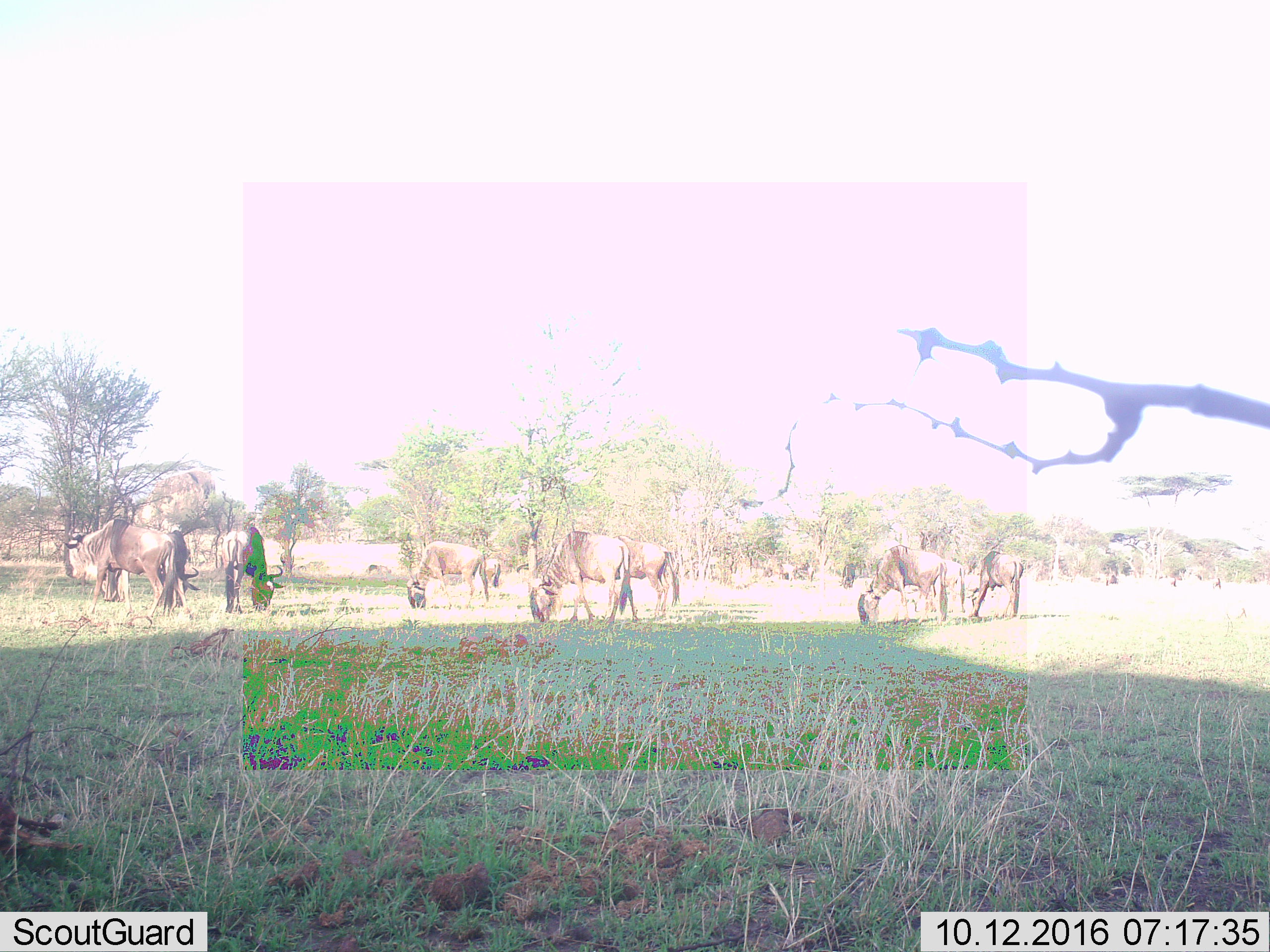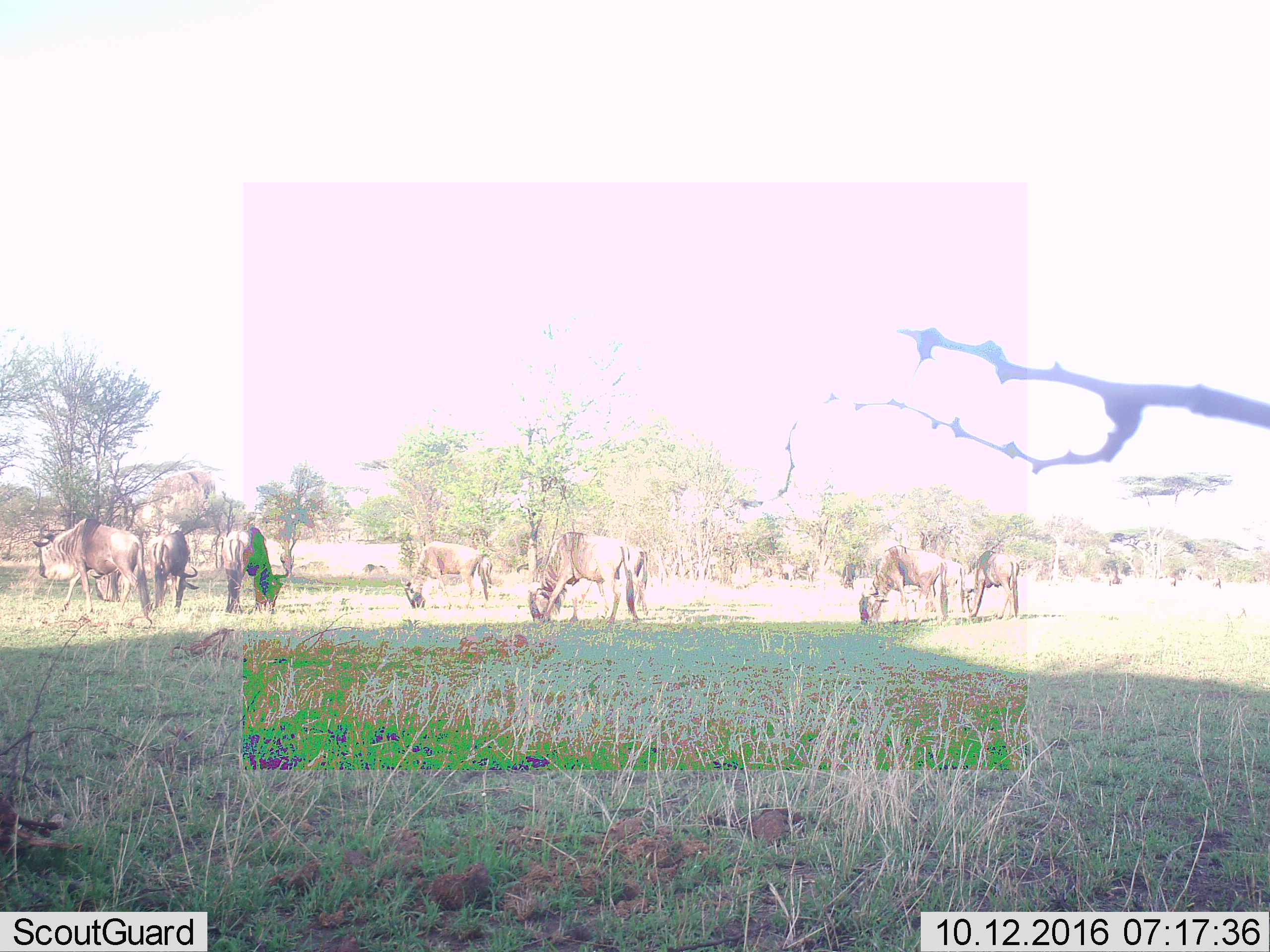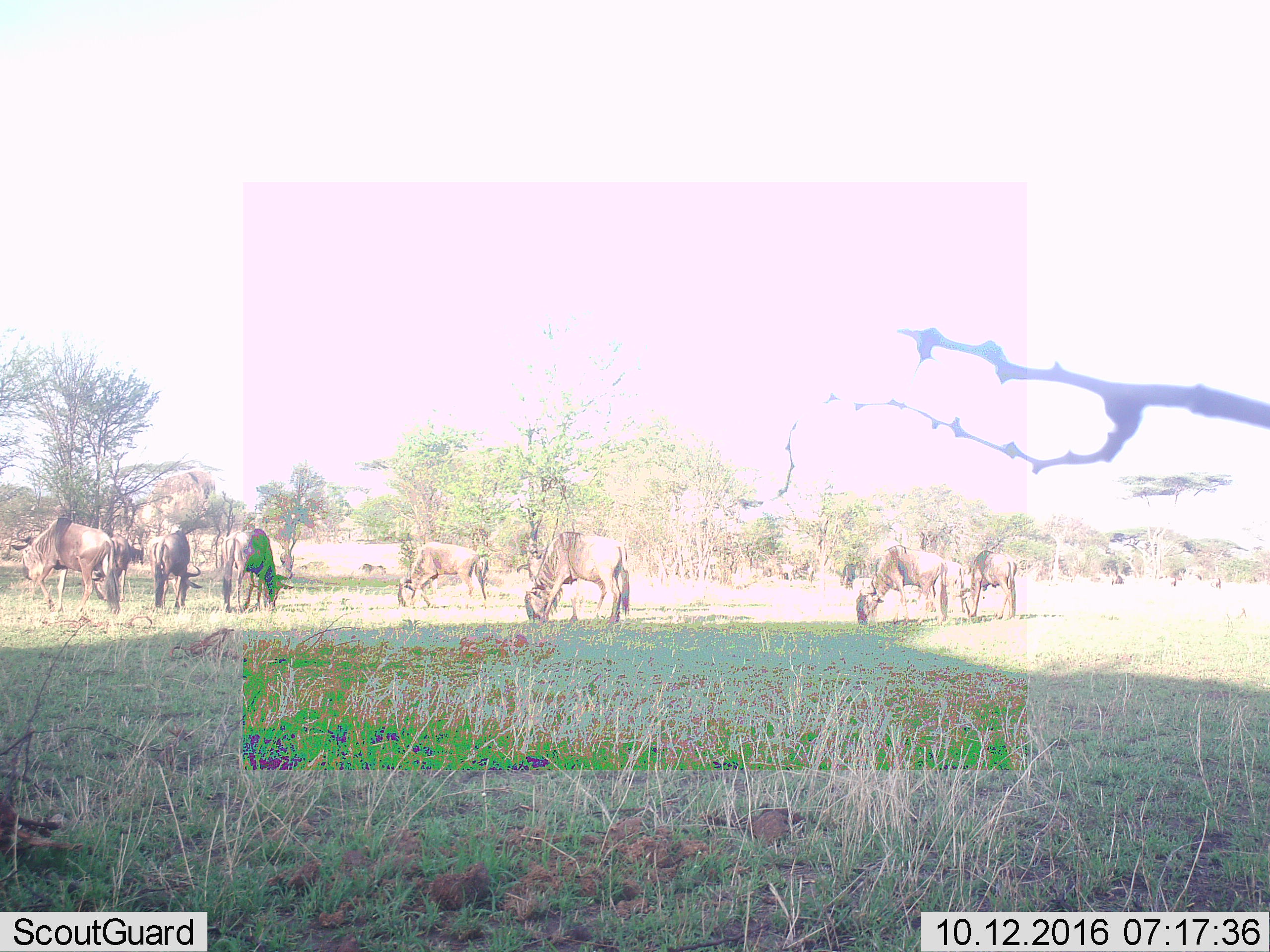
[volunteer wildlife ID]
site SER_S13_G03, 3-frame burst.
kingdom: Animalia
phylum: Chordata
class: Mammalia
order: Artiodactyla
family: Bovidae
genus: Connochaetes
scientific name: Connochaetes taurinus taurinus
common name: blue wildebeest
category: wildebeestblue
Wildebeestblue (blue wildebeest) (Connochaetes taurinus taurinus), count 9. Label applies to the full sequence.